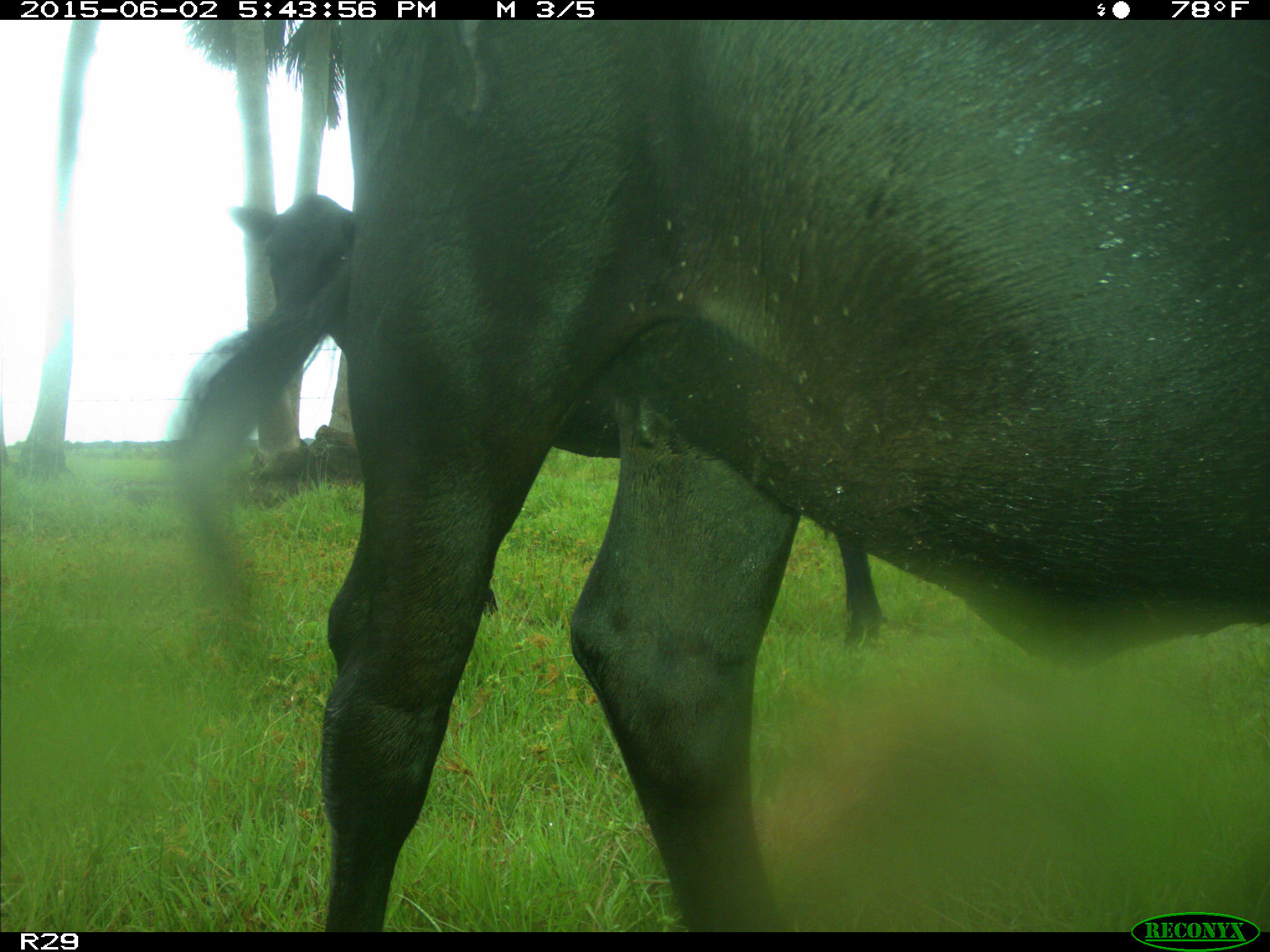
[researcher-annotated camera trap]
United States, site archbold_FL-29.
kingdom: Animalia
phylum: Chordata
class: Mammalia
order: Artiodactyla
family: Bovidae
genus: Bos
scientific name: Bos taurus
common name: domestic cow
Bos taurus (domestic cow).